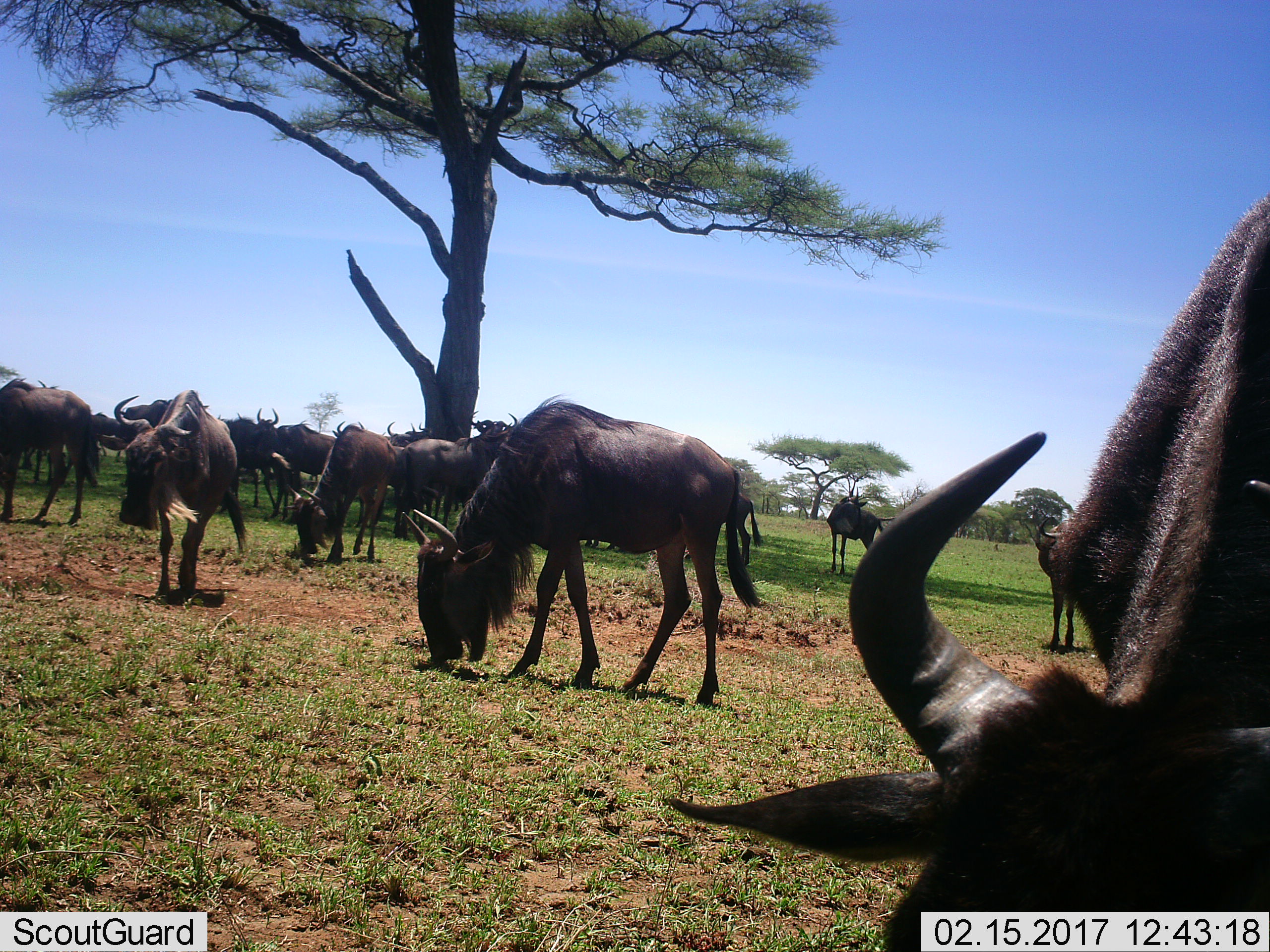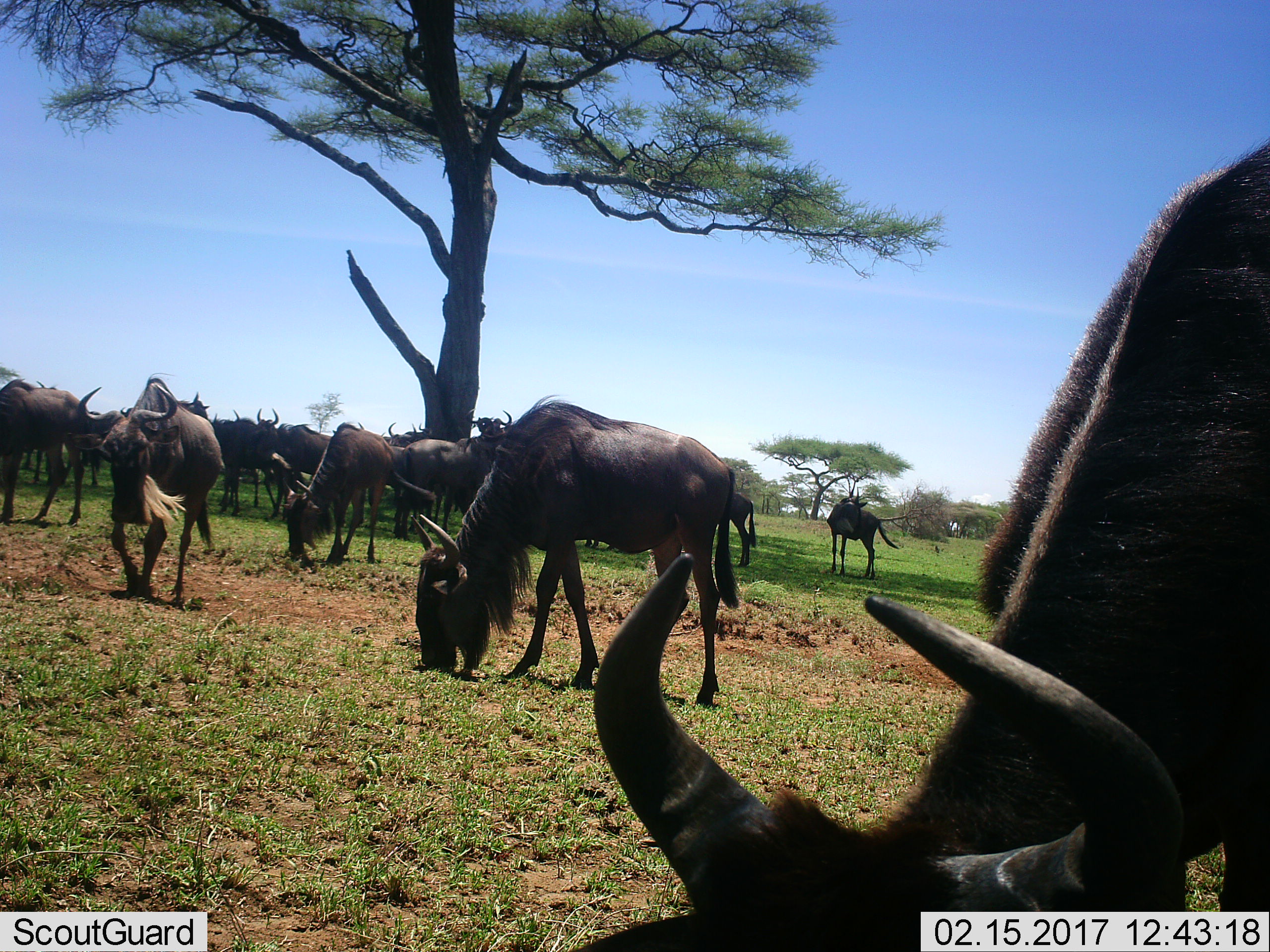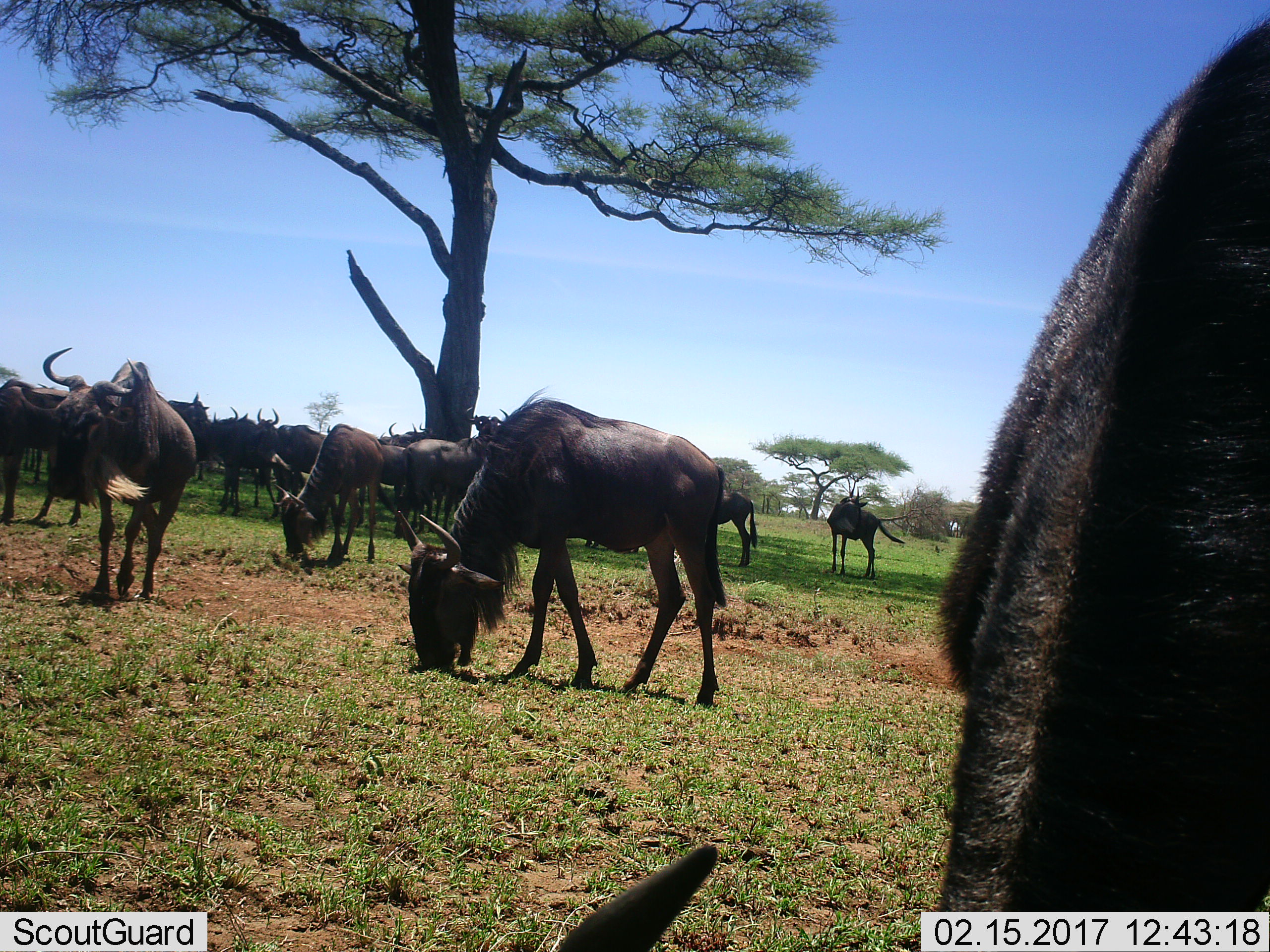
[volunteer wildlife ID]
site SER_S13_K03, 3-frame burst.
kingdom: Animalia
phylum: Chordata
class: Mammalia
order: Artiodactyla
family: Bovidae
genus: Connochaetes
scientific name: Connochaetes taurinus taurinus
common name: blue wildebeest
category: wildebeestblue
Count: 11-50.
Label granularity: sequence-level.